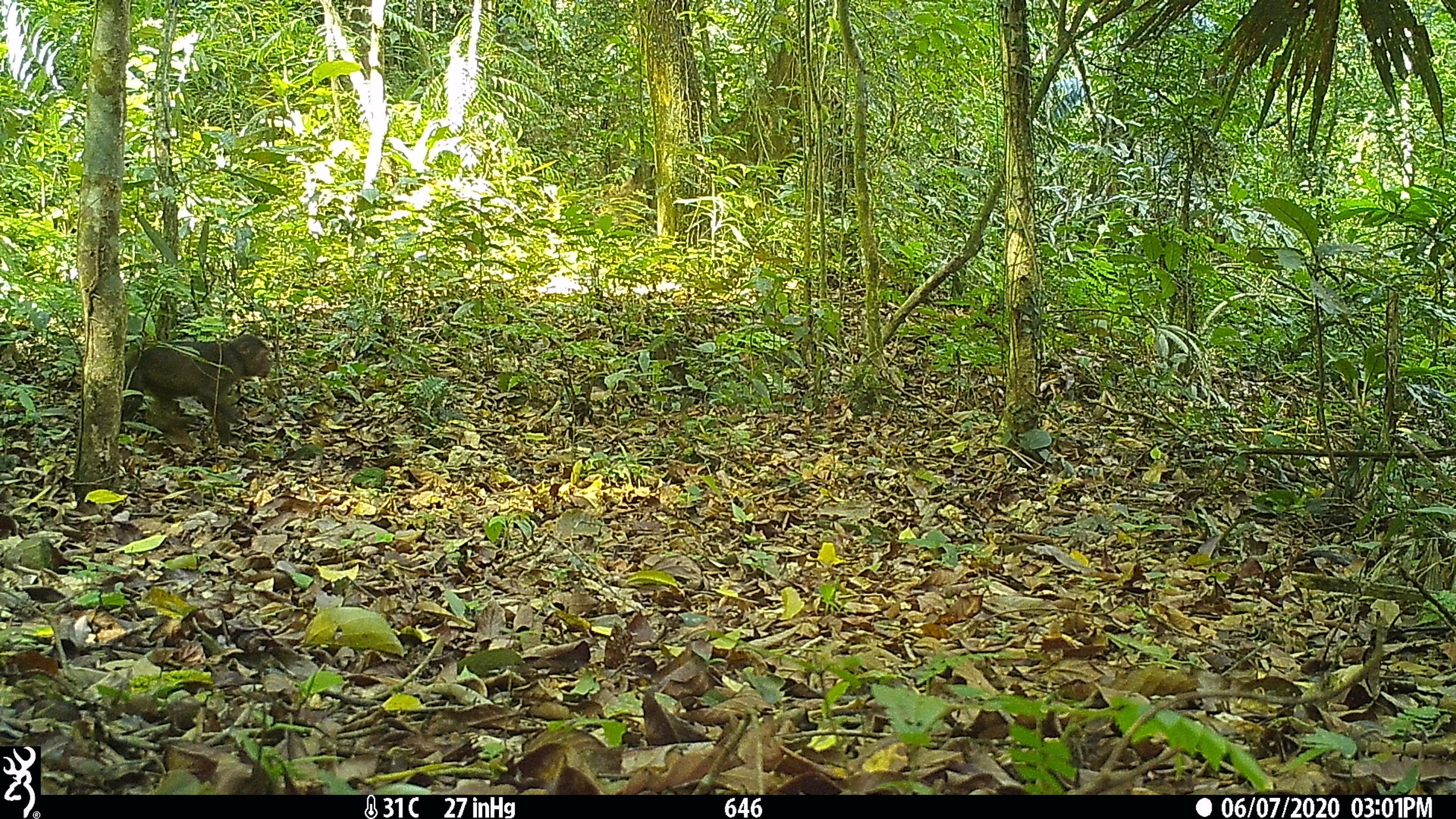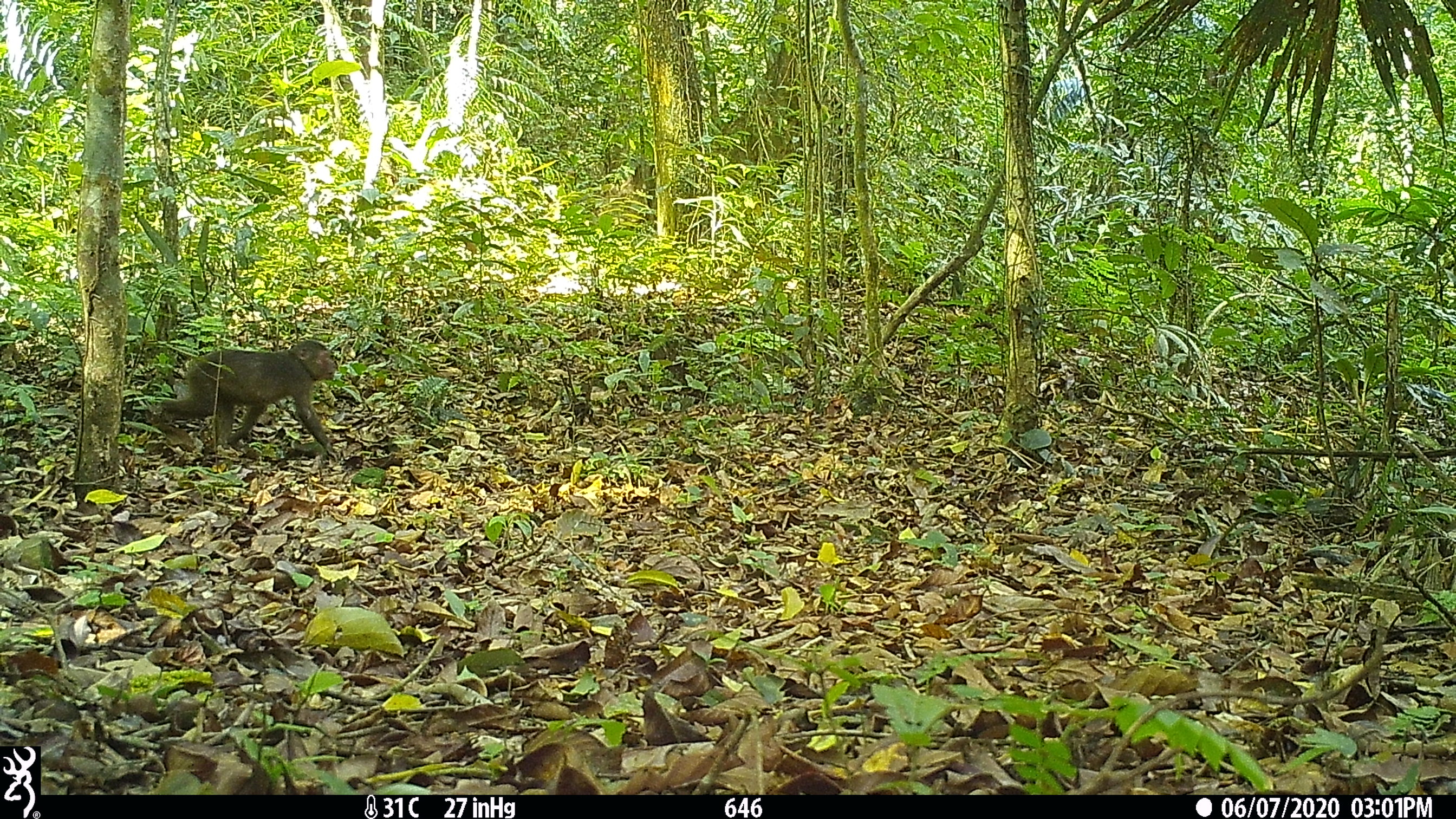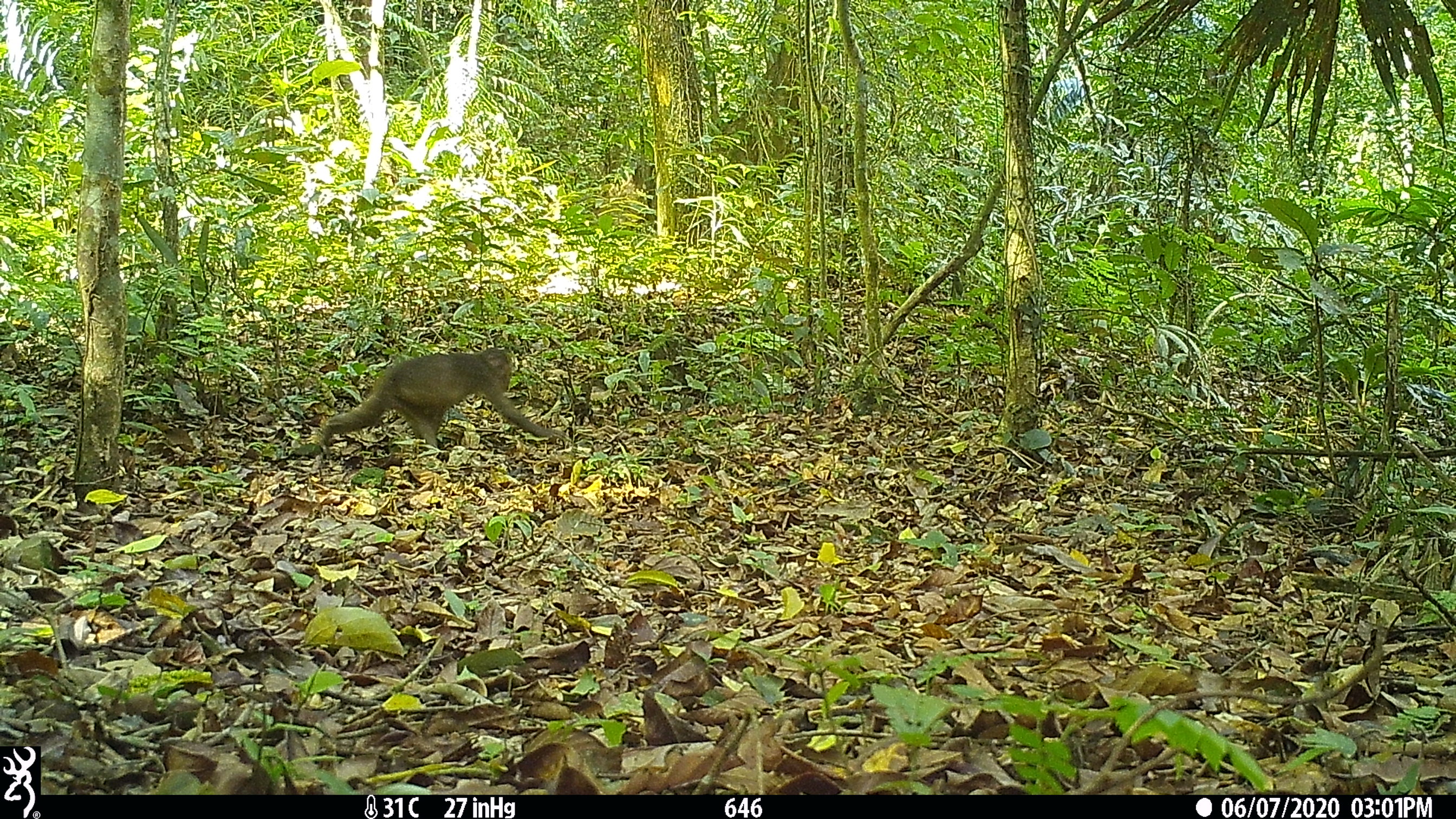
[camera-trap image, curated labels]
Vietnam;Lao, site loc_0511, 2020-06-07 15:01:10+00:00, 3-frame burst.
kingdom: Animalia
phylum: Chordata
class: Mammalia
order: Primates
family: Cercopithecidae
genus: Macaca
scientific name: Macaca arctoides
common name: stump-tailed macaque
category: stump tailed macaque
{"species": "stump tailed macaque (stump-tailed macaque) (Macaca arctoides)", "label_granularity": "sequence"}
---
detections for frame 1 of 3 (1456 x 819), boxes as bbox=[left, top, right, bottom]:
stump tailed macaque: bbox=[119, 334, 271, 449]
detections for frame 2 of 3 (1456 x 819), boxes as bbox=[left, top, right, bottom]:
stump tailed macaque: bbox=[153, 339, 339, 462]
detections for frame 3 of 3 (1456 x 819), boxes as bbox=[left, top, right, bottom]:
stump tailed macaque: bbox=[318, 343, 569, 458]